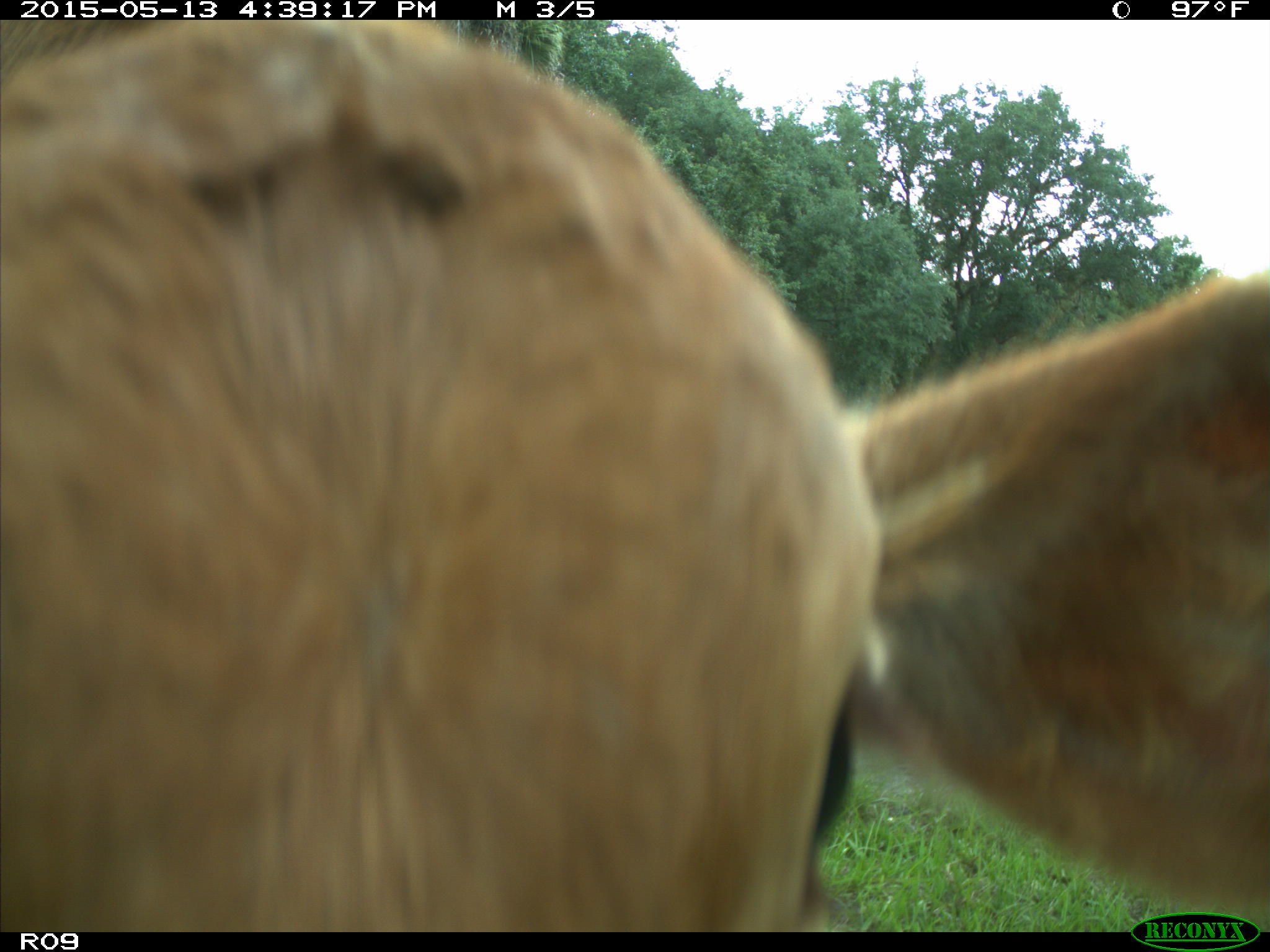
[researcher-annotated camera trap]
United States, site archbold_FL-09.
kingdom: Animalia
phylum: Chordata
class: Mammalia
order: Artiodactyla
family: Bovidae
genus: Bos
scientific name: Bos taurus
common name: domestic cow